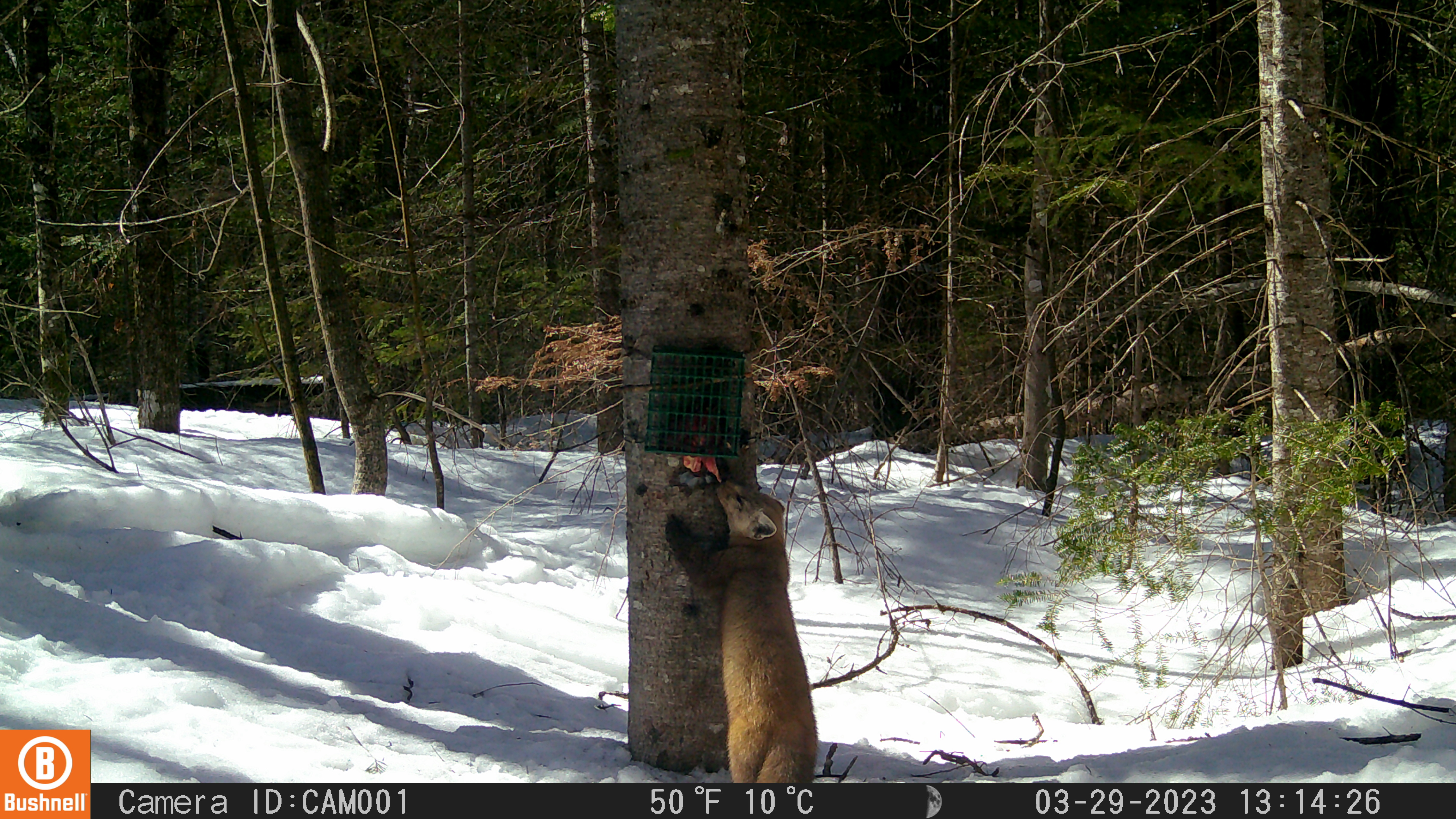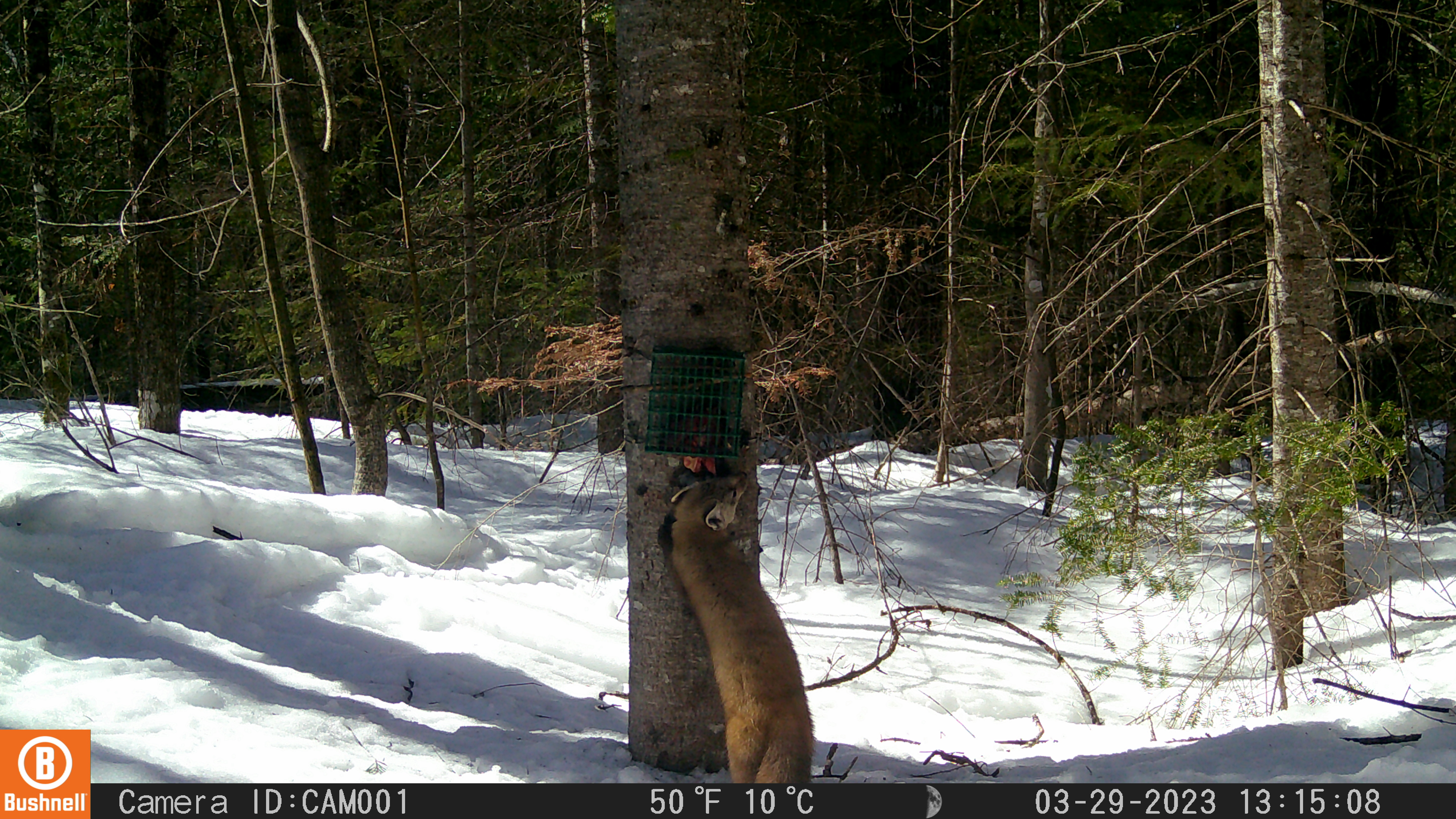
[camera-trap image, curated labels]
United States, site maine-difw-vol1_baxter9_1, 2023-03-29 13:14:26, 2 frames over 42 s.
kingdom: Animalia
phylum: Chordata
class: Mammalia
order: Carnivora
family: Mustelidae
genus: Martes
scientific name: Martes americana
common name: american marten